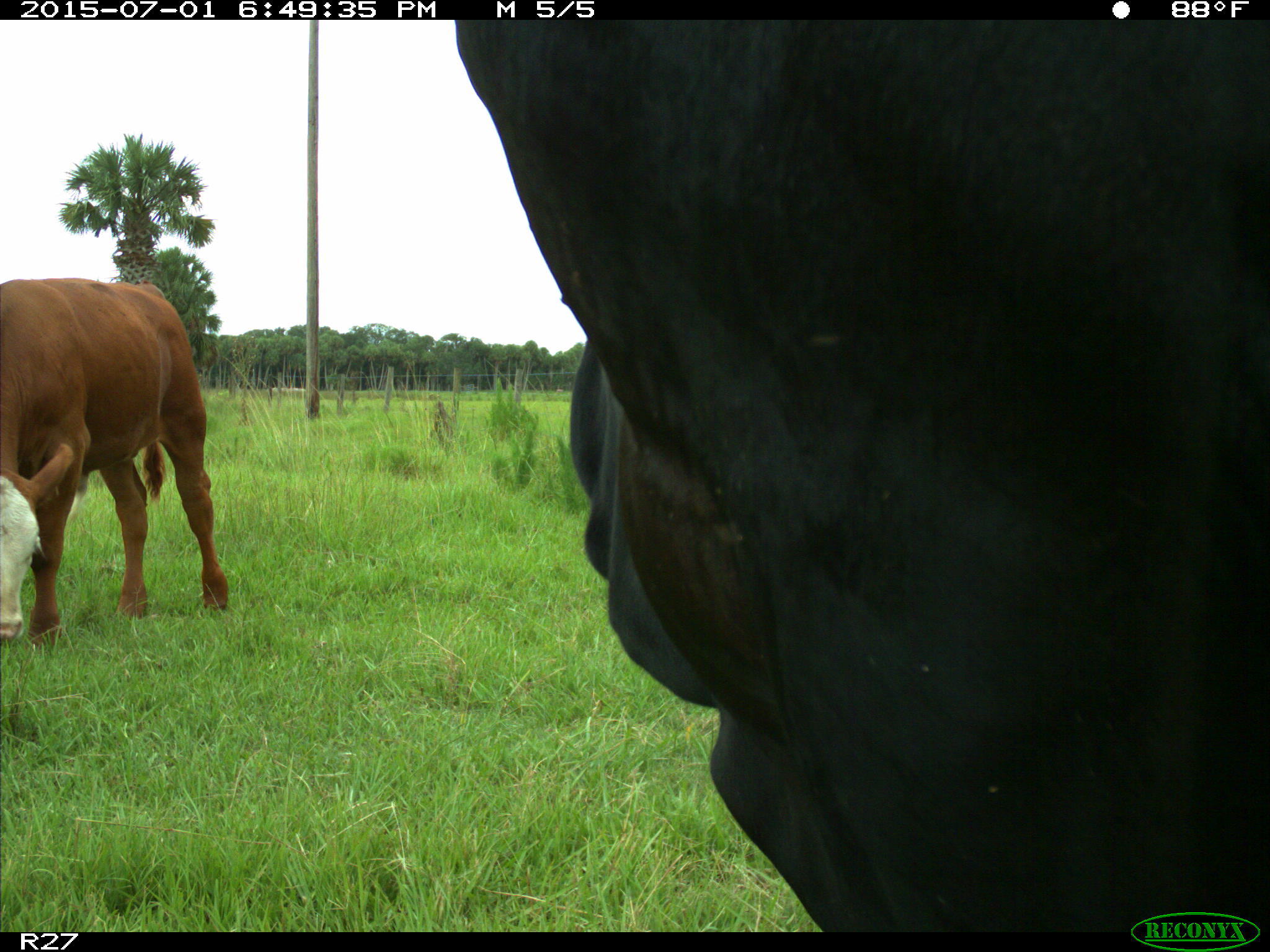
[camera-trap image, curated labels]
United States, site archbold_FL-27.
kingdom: Animalia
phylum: Chordata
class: Mammalia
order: Artiodactyla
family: Bovidae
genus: Bos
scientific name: Bos taurus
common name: domestic cow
Bos taurus (domestic cow).